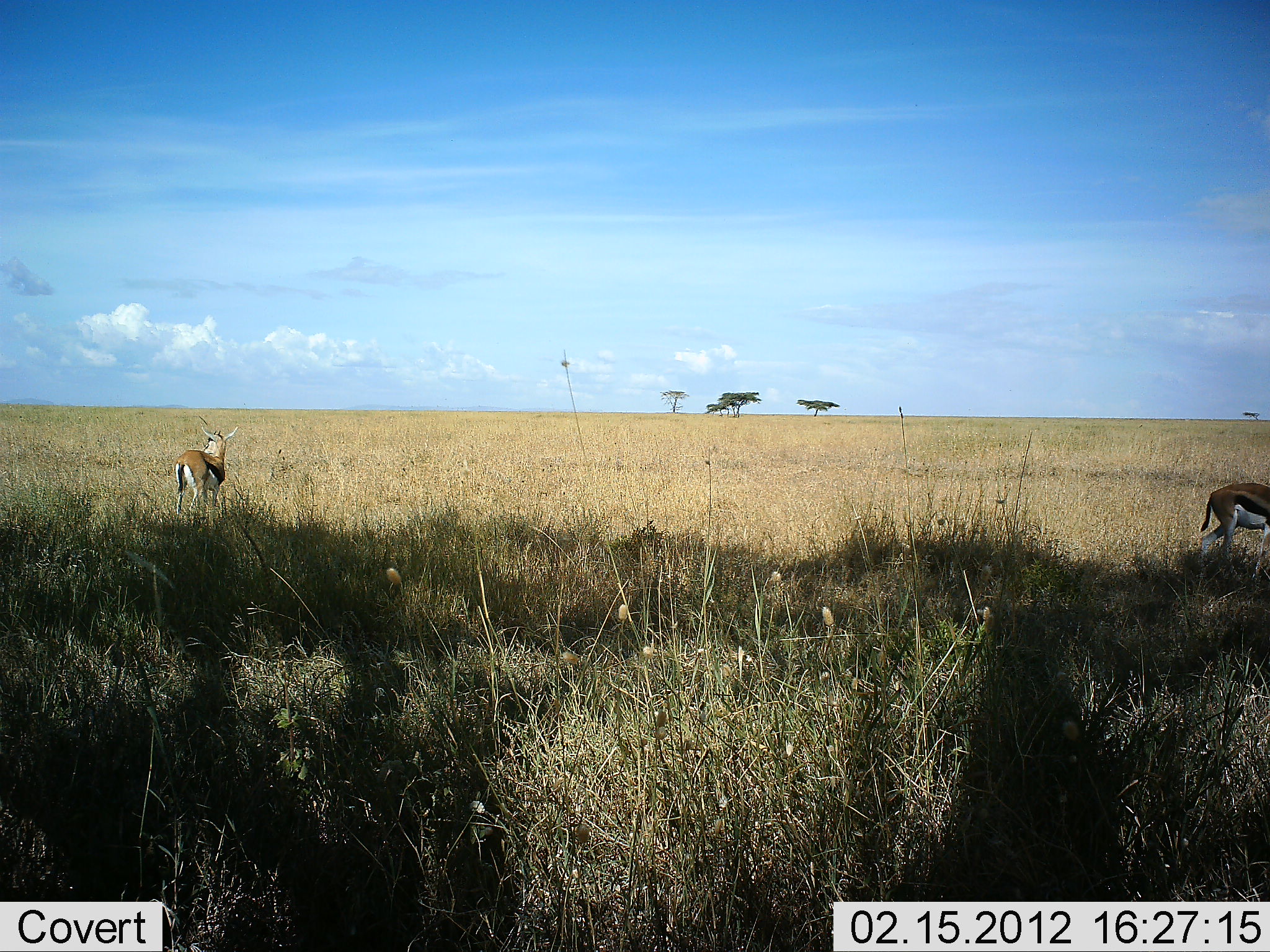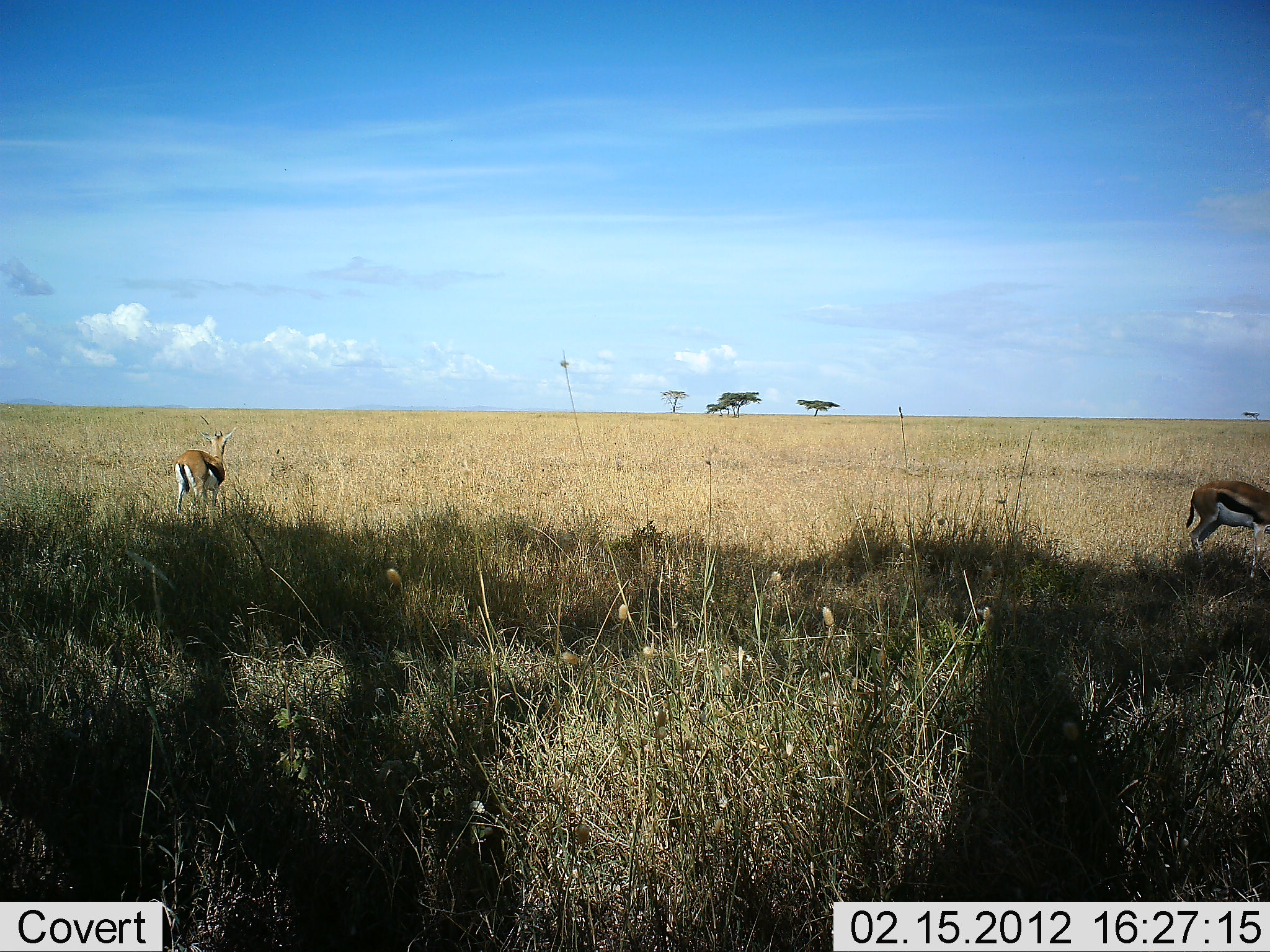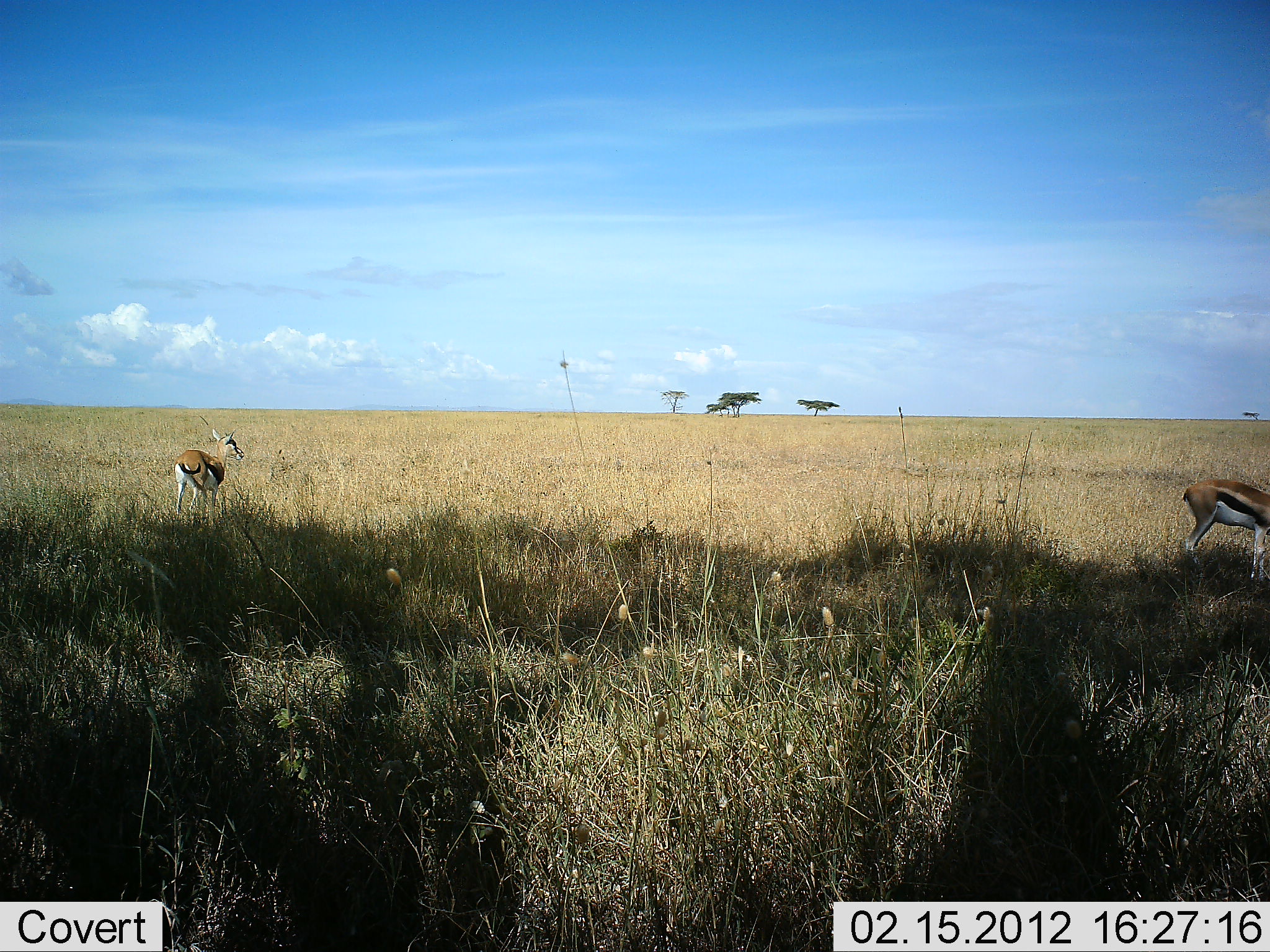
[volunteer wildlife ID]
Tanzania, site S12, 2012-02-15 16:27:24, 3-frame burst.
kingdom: Animalia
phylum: Chordata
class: Mammalia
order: Artiodactyla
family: Bovidae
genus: Eudorcas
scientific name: Eudorcas thomsonii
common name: thomson's gazelle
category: gazellethomsons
Gazellethomsons (thomson's gazelle) (Eudorcas thomsonii), count 2. Behavior (volunteer vote fractions): standing 94%, resting 0%, moving 39%, interacting 0%. Young present (vote fraction): 0%. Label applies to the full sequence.